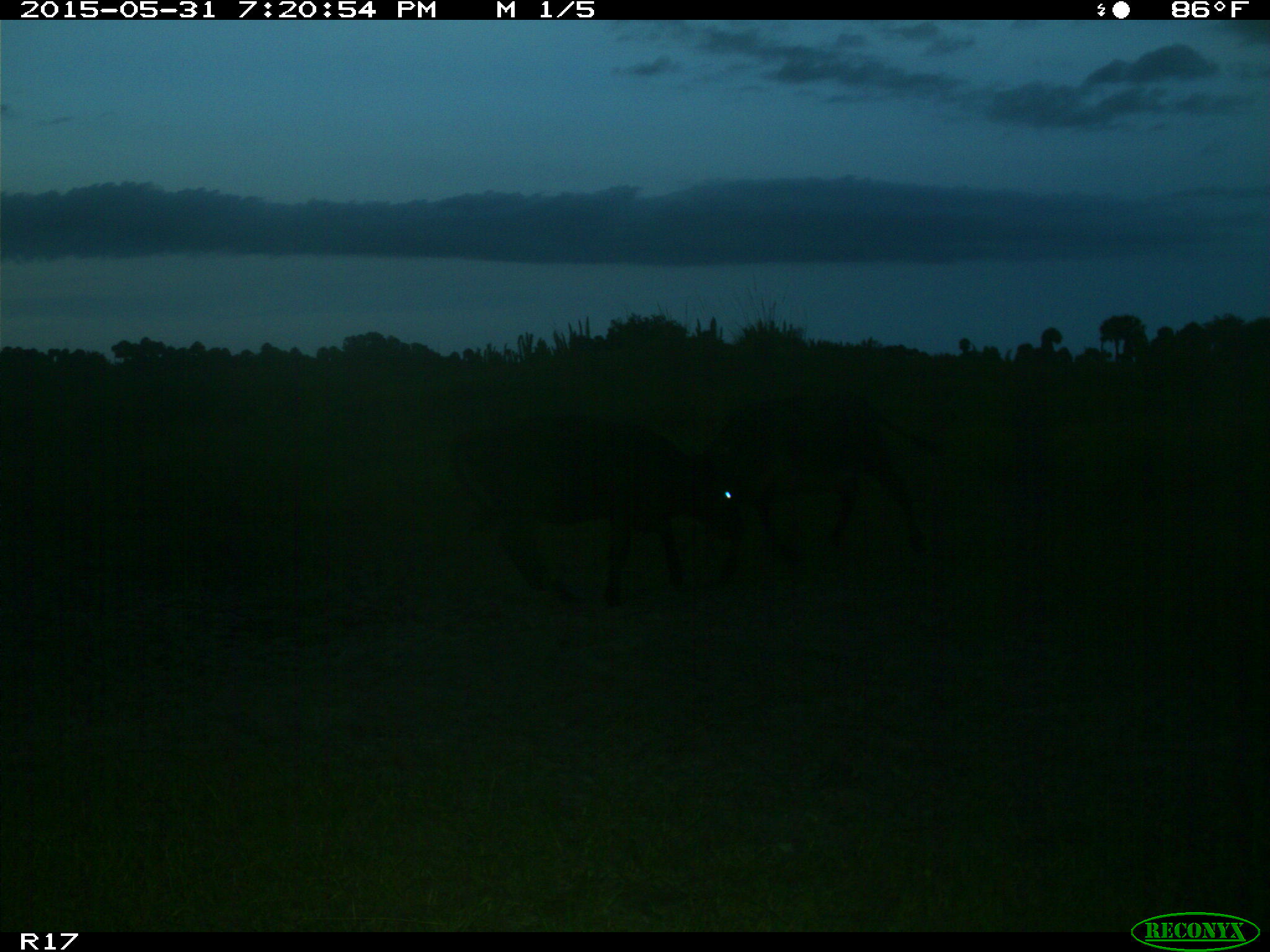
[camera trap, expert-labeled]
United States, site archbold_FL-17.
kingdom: Animalia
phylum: Chordata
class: Mammalia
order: Artiodactyla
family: Bovidae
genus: Bos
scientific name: Bos taurus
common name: domestic cow